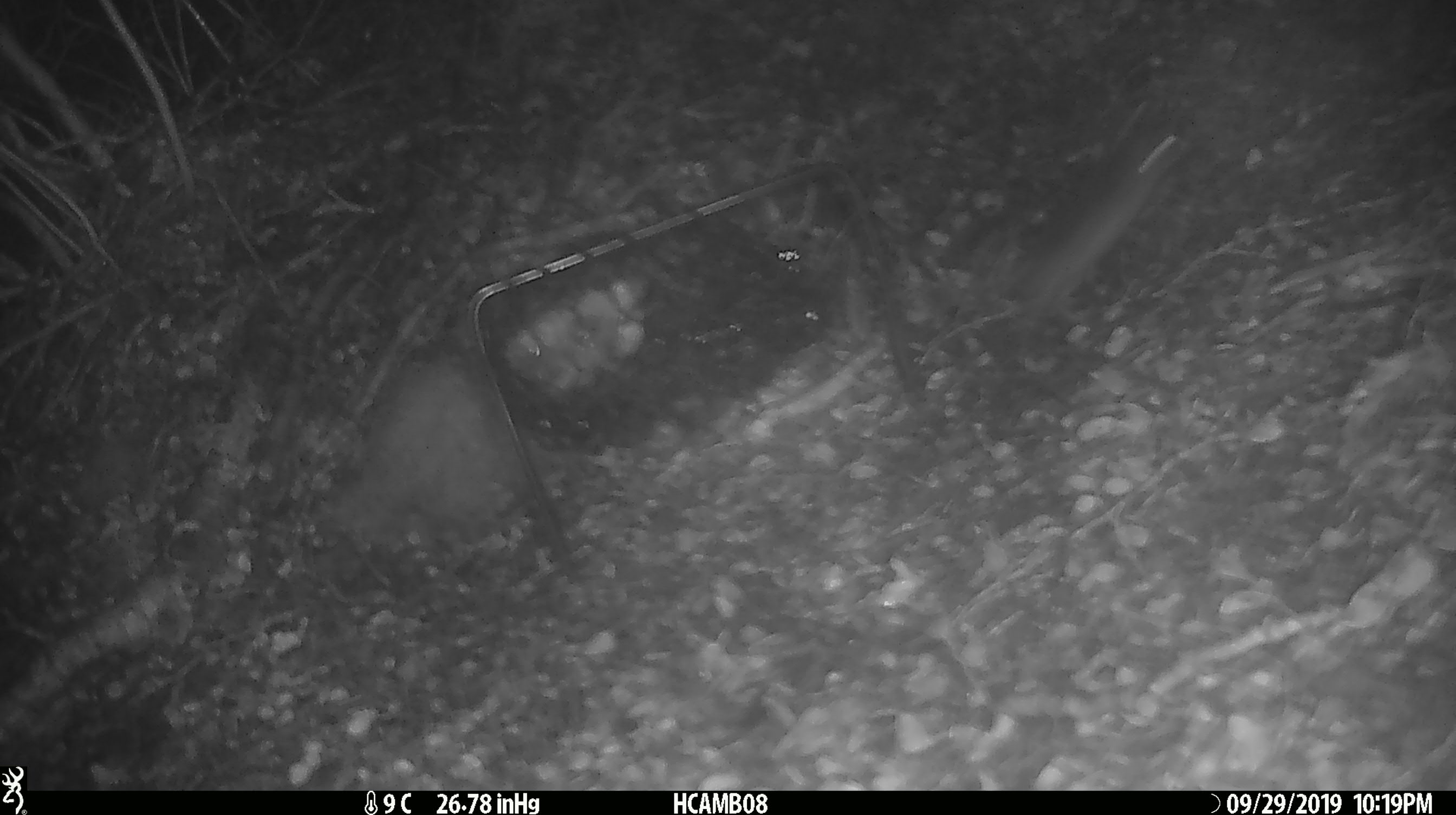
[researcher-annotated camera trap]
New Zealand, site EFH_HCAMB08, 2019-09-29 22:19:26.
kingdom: Animalia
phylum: Chordata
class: Mammalia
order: Rodentia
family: Muridae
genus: Mus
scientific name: Mus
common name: mouse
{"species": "mouse (Mus)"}